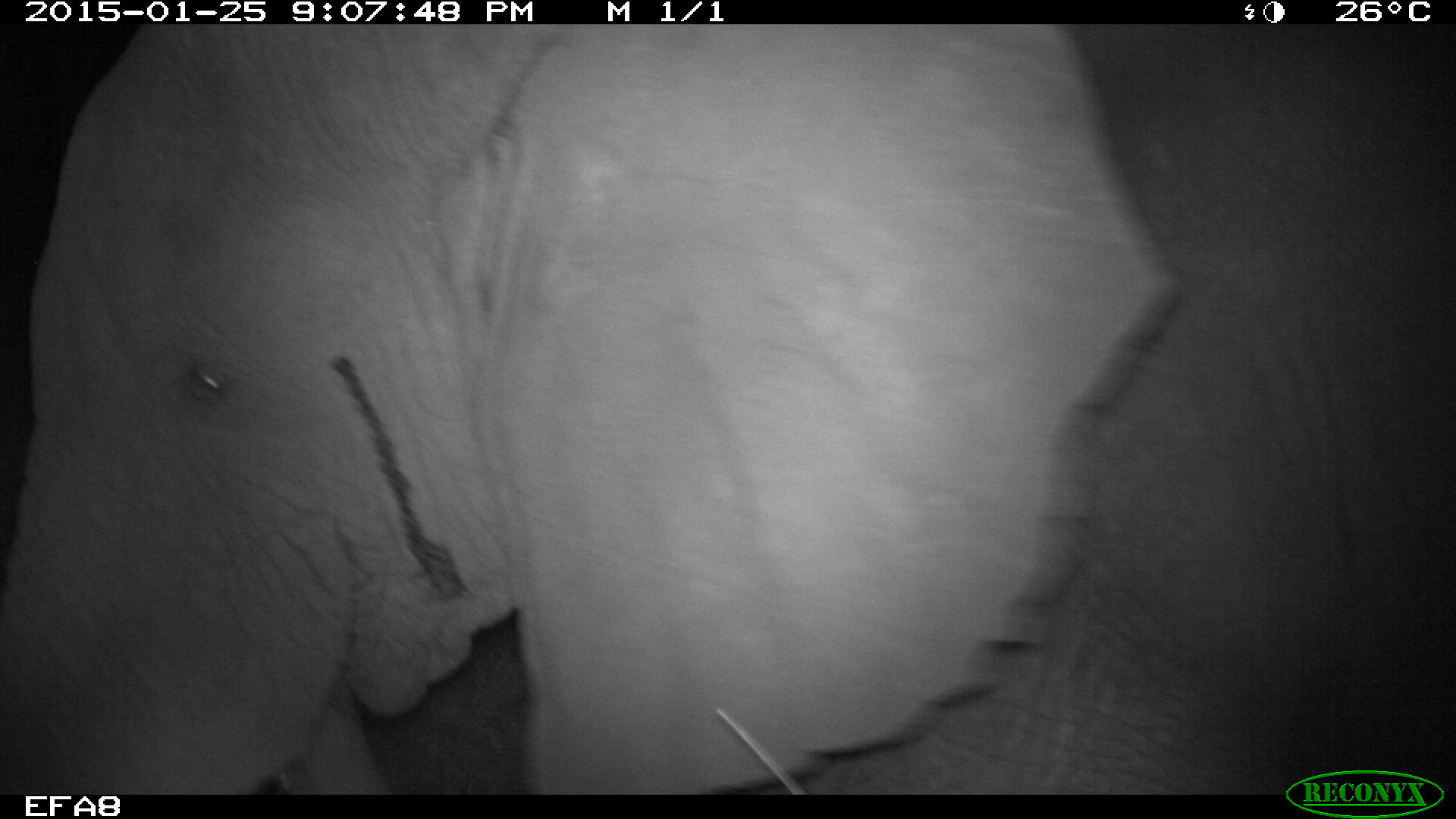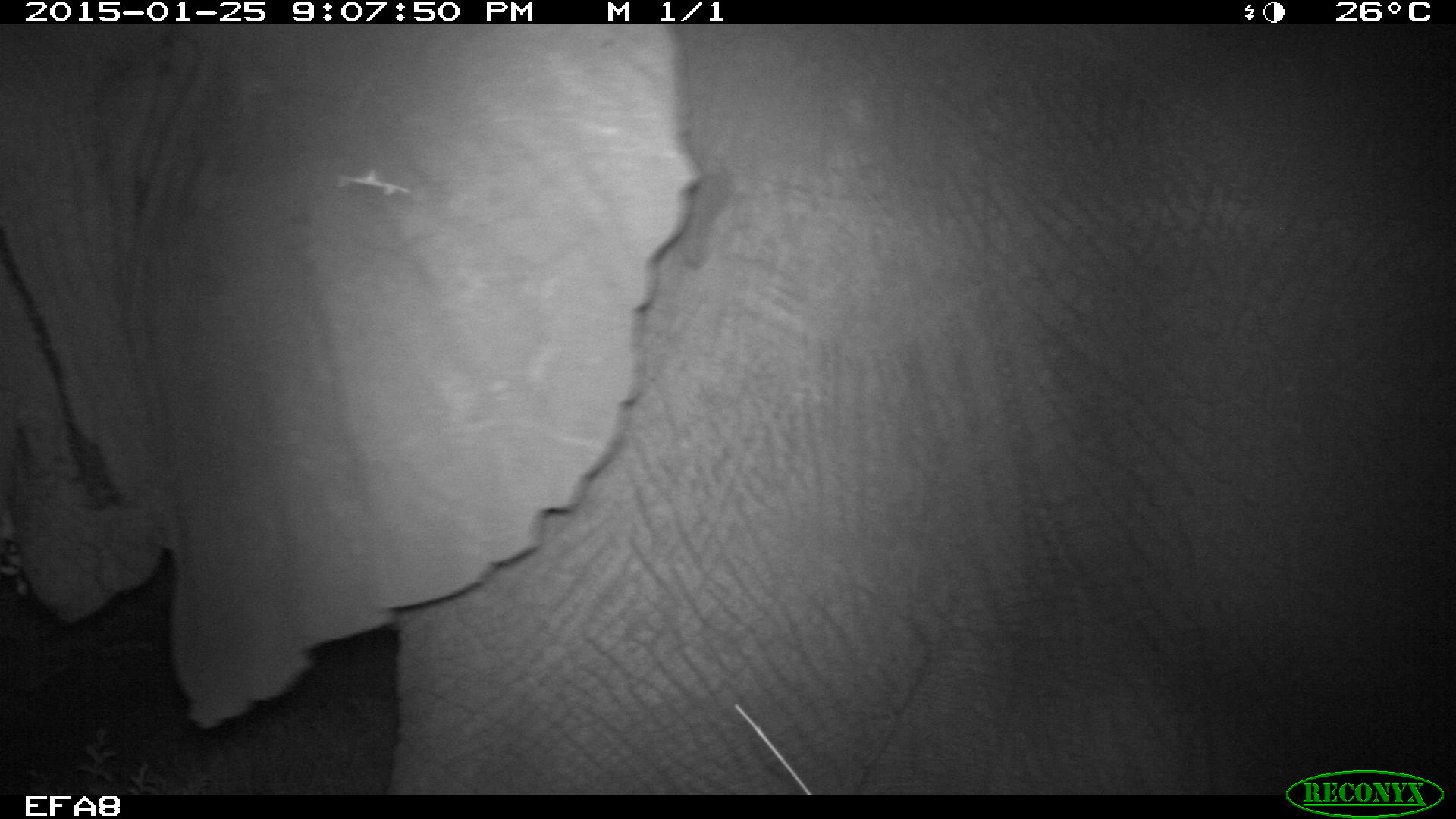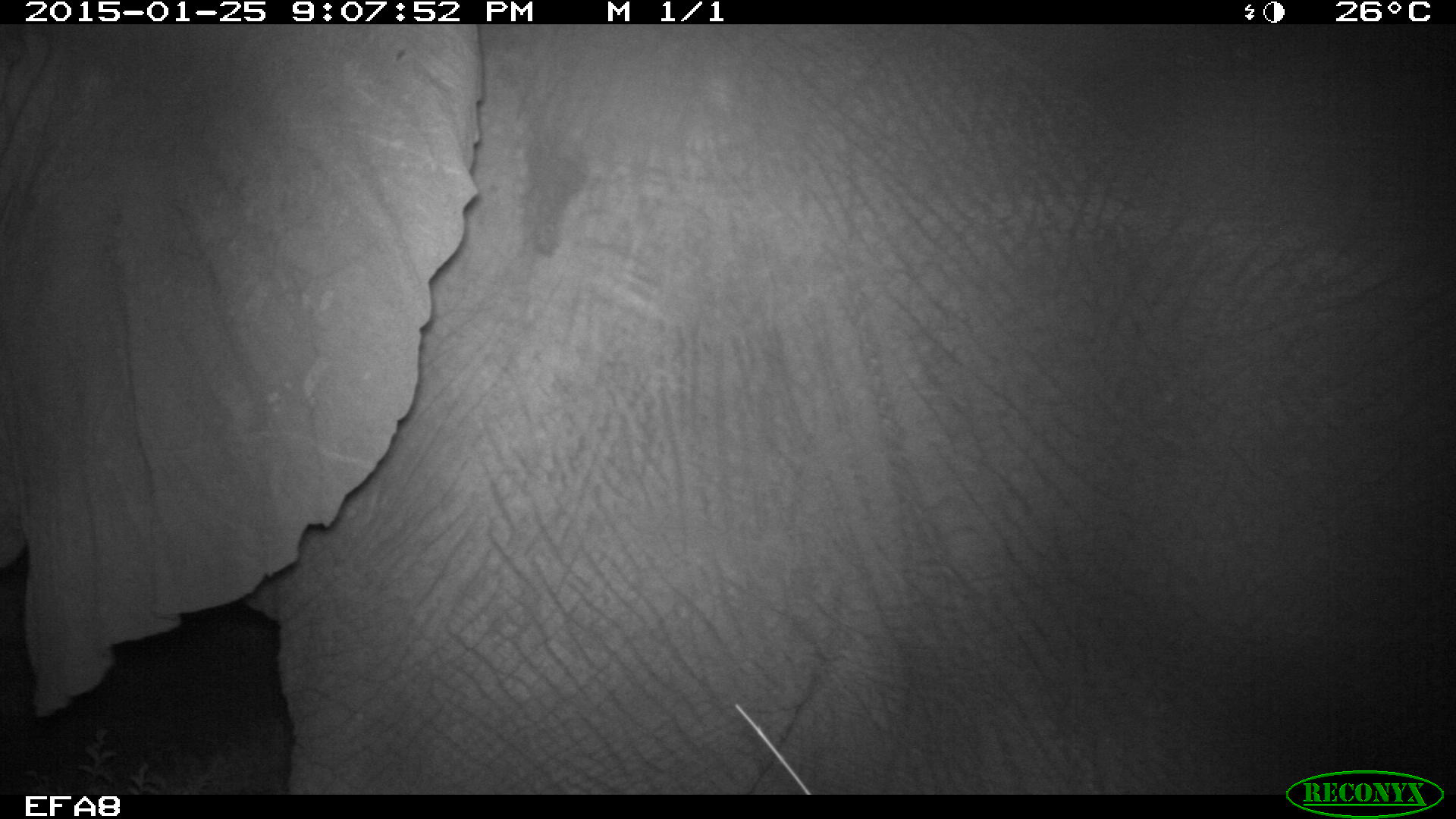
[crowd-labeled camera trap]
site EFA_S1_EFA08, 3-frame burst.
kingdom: Animalia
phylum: Chordata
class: Mammalia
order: Proboscidea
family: Elephantidae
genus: Loxodonta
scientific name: Loxodonta africana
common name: african bush elephant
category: elephant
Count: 1.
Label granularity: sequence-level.